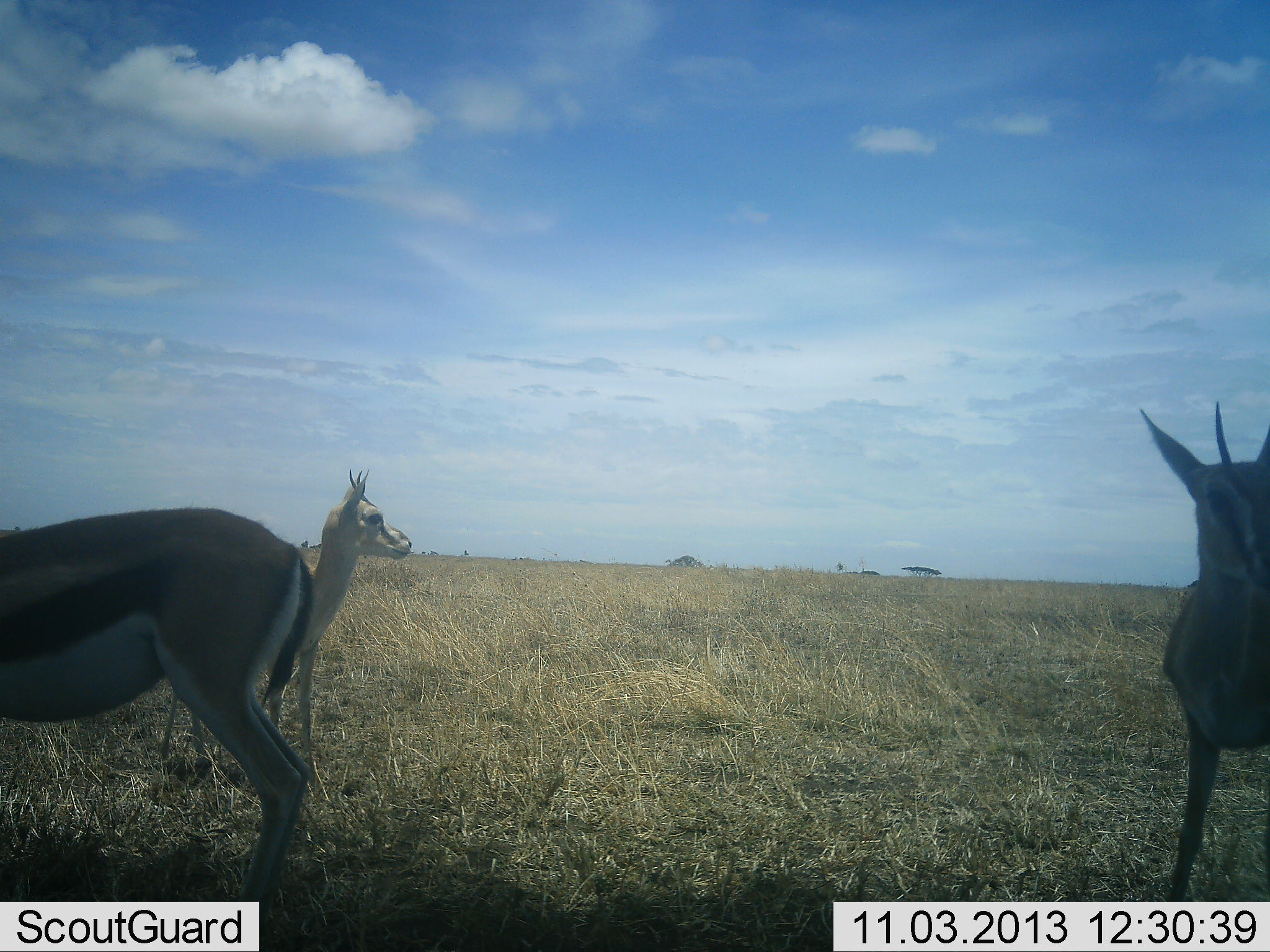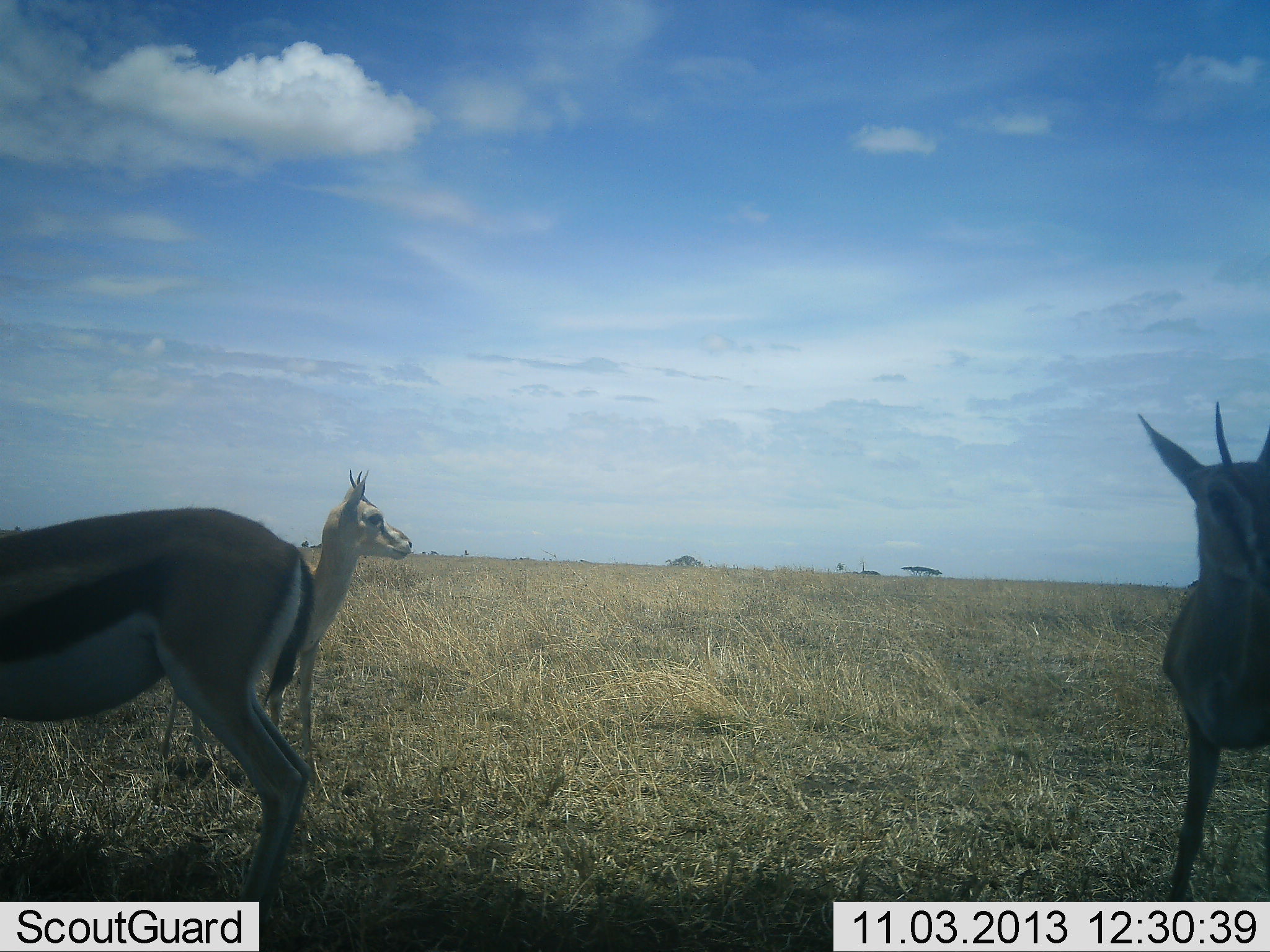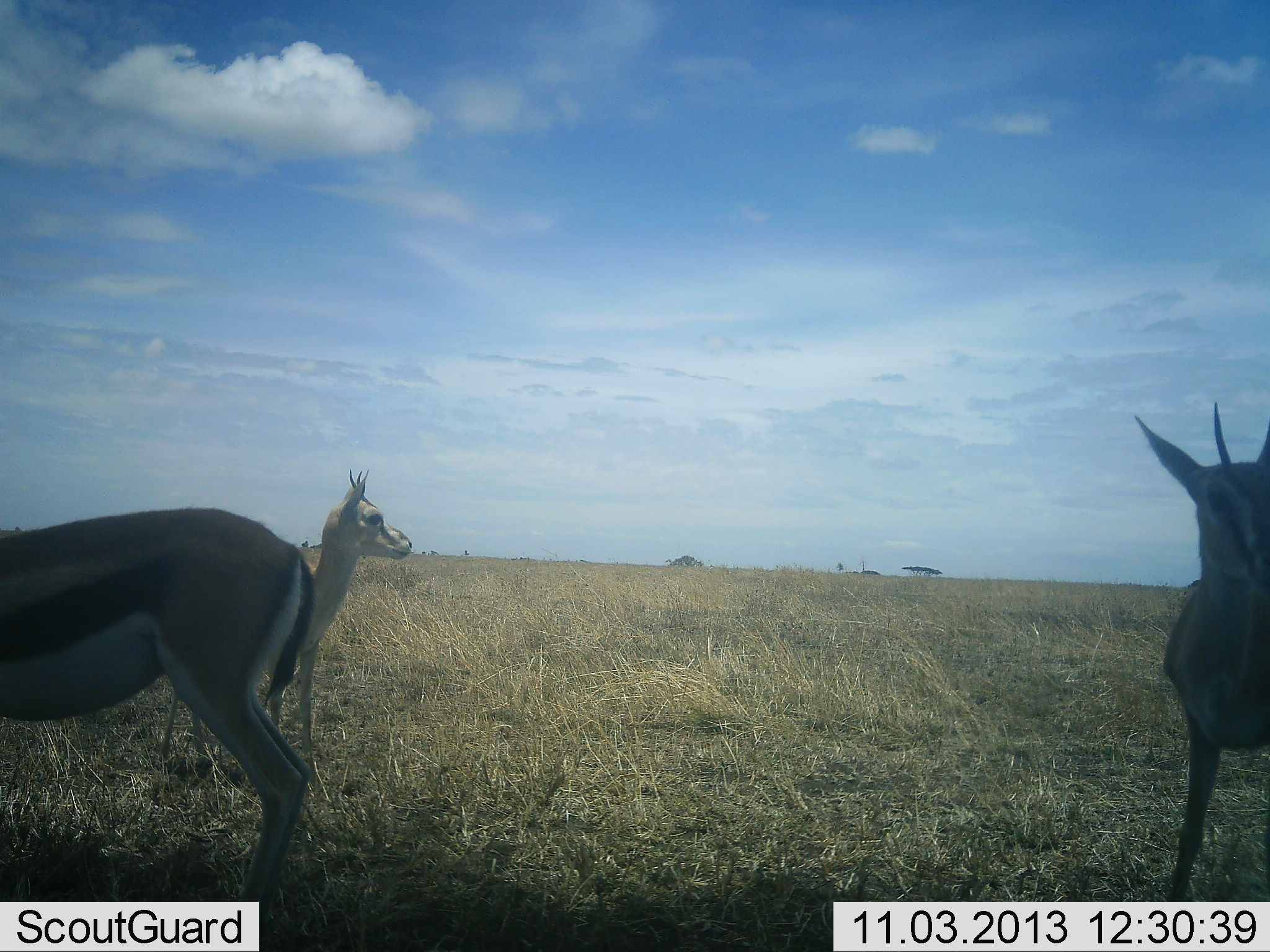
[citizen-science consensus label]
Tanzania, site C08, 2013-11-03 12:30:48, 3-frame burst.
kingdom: Animalia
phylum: Chordata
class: Mammalia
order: Artiodactyla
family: Bovidae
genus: Eudorcas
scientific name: Eudorcas thomsonii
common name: thomson's gazelle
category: gazellethomsons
Gazellethomsons (thomson's gazelle) (Eudorcas thomsonii), count 3. Behavior (volunteer vote fractions): standing 100%, resting 0%, moving 0%, interacting 0%. Young present (vote fraction): 0%. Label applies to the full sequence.